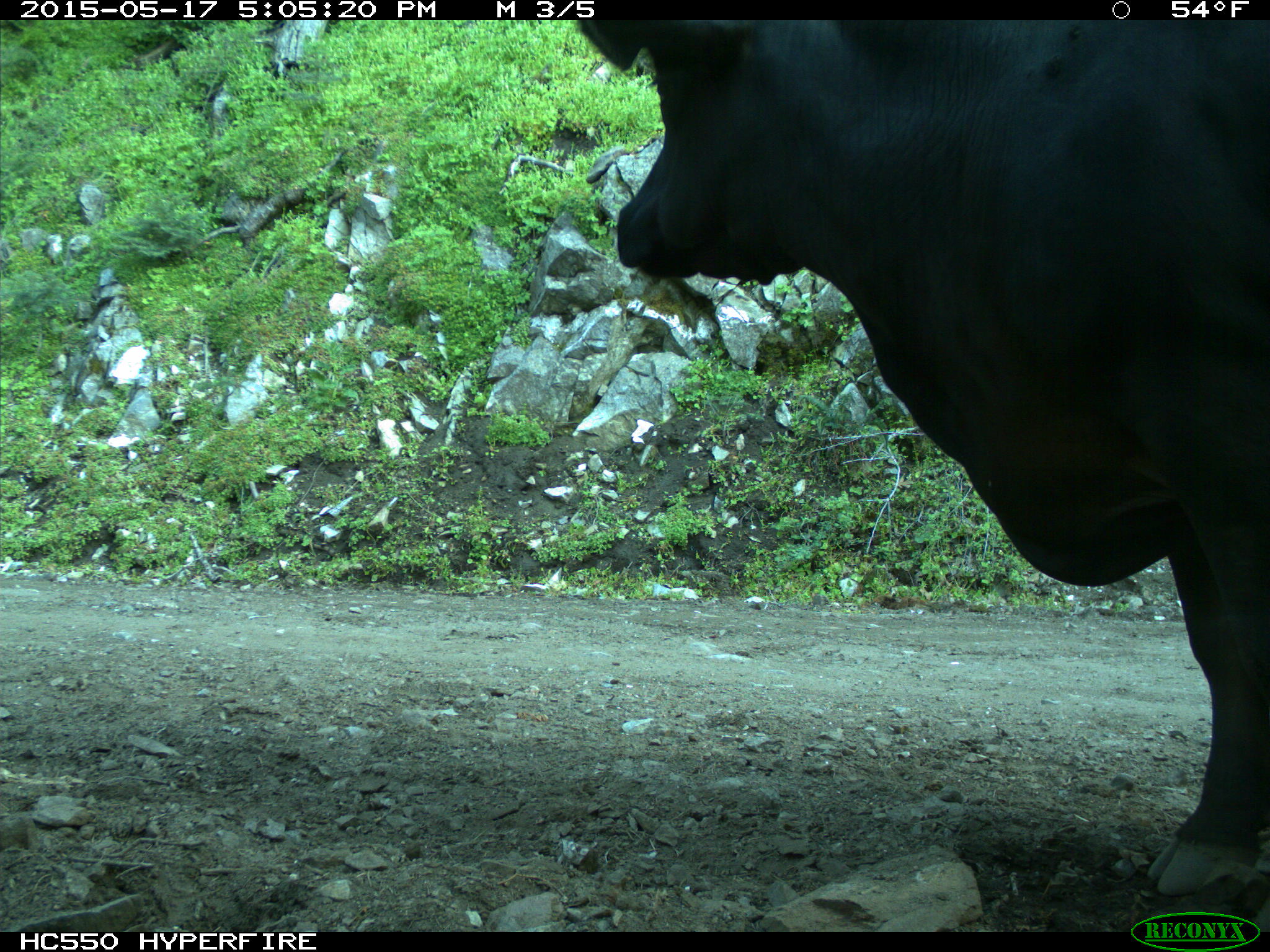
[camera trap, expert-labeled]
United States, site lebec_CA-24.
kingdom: Animalia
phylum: Chordata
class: Mammalia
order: Artiodactyla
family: Bovidae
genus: Bos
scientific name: Bos taurus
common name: domestic cow